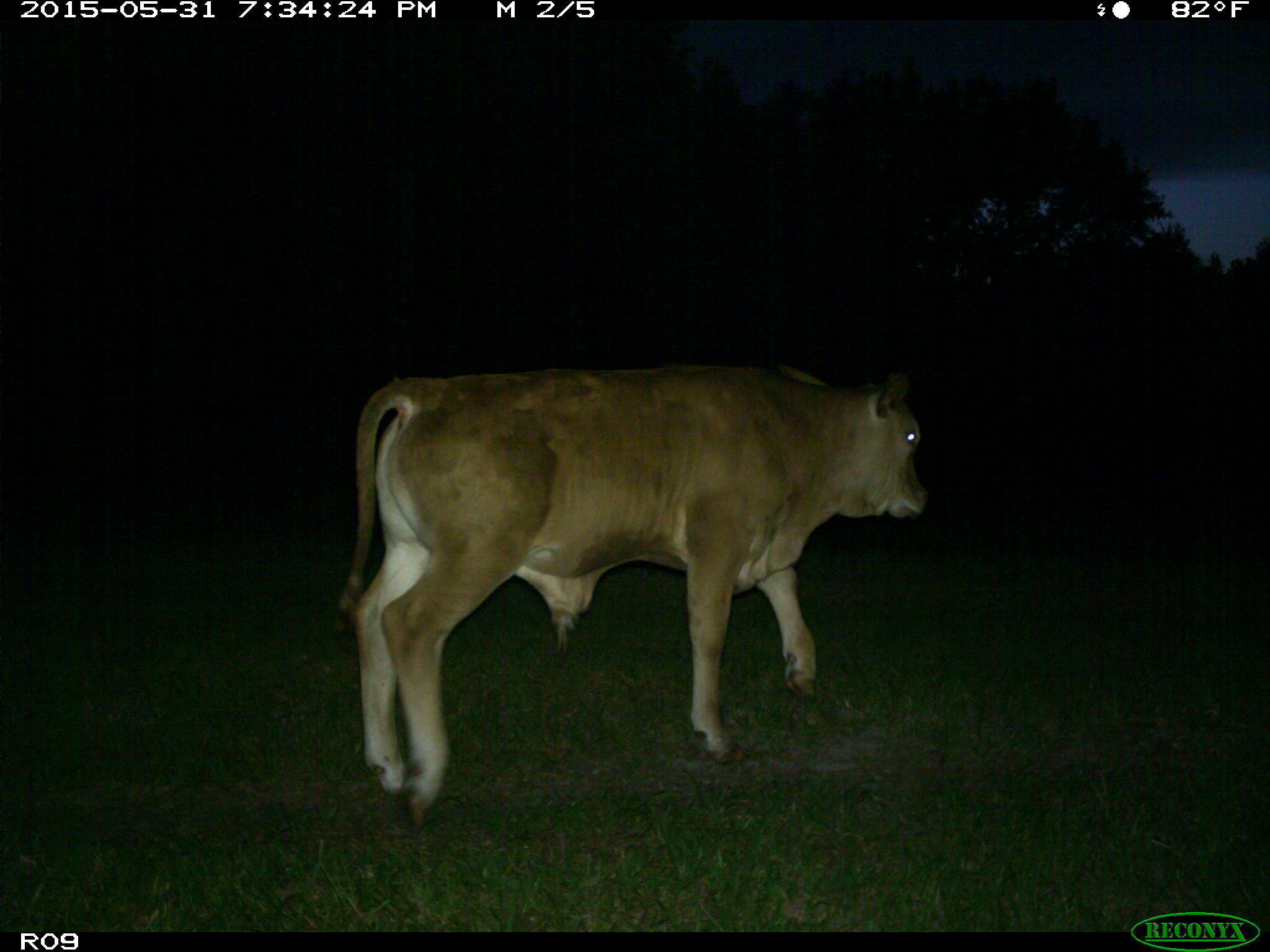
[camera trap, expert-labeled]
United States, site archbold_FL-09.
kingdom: Animalia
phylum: Chordata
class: Mammalia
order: Artiodactyla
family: Bovidae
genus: Bos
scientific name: Bos taurus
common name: domestic cow